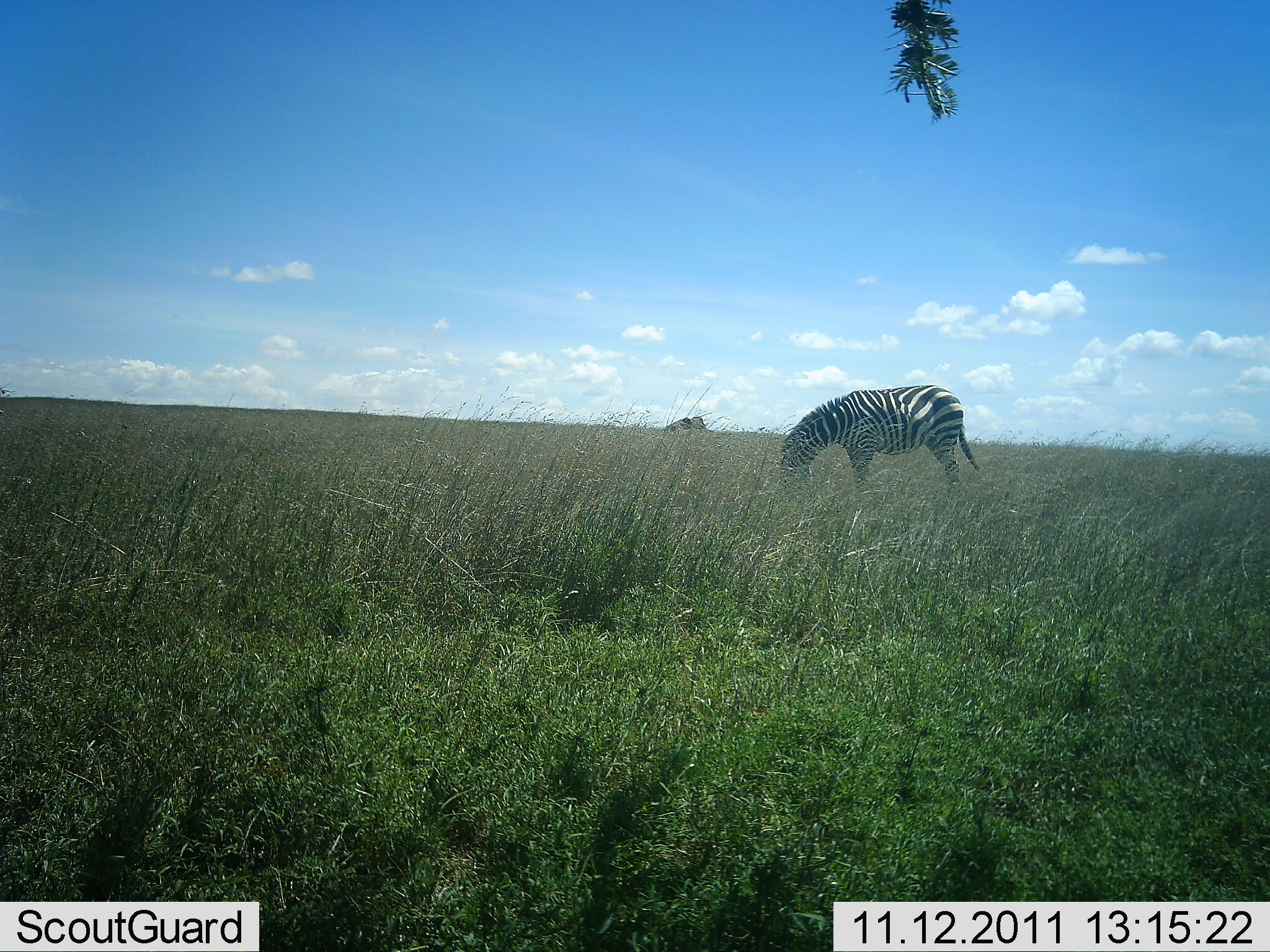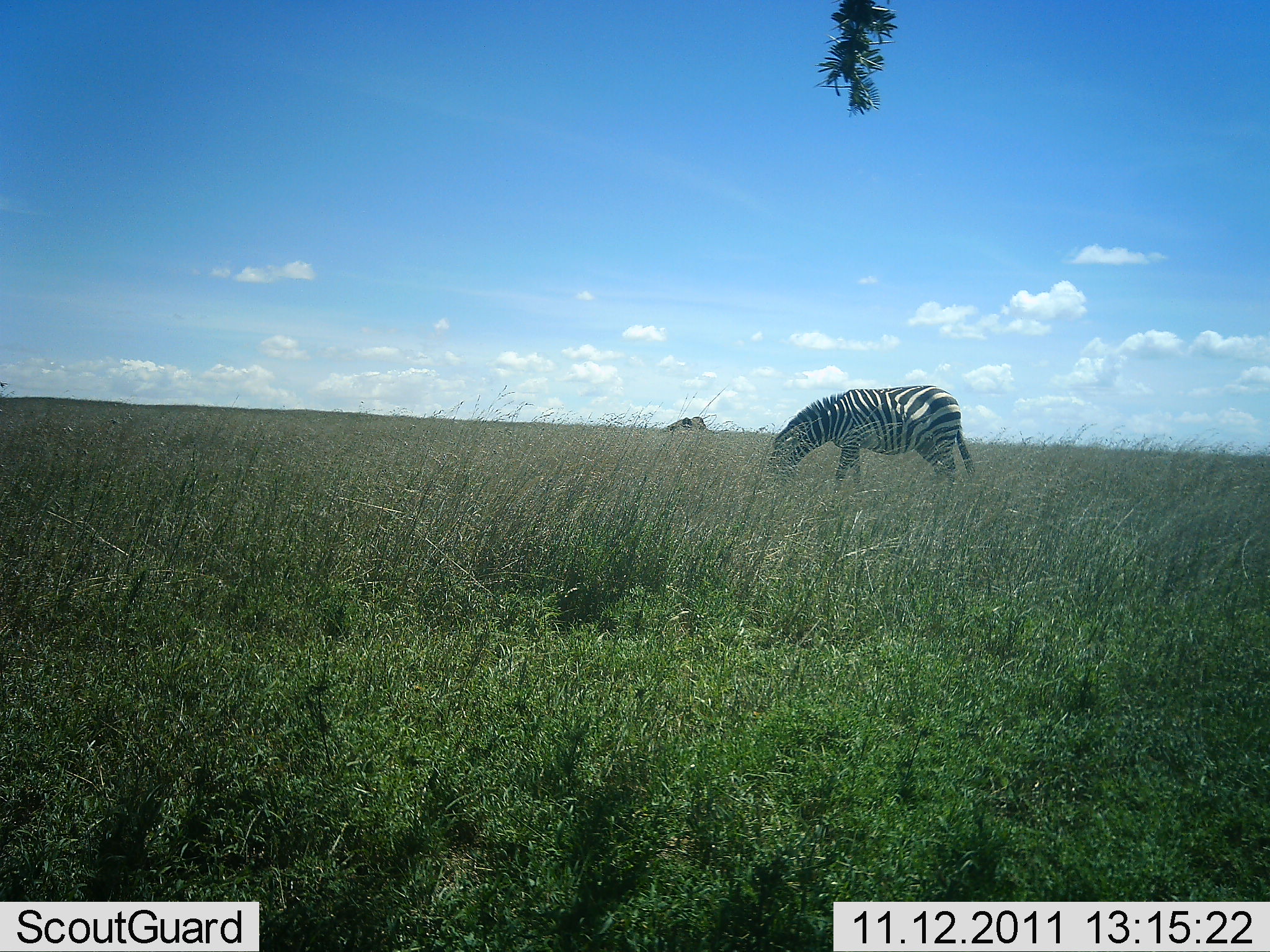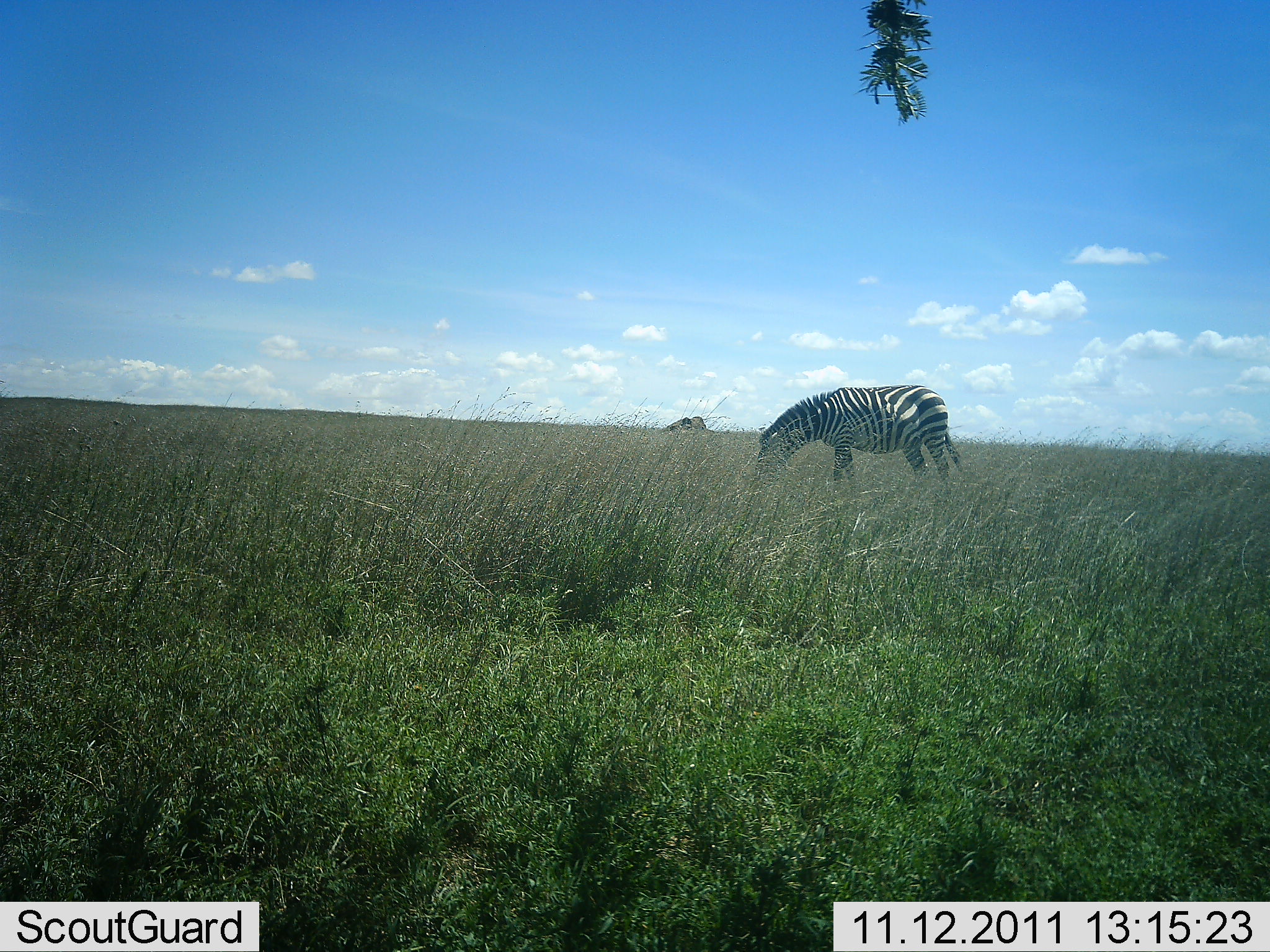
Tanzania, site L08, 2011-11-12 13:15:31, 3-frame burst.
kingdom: Animalia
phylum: Chordata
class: Mammalia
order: Perissodactyla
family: Equidae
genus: Equus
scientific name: Equus quagga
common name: plains zebra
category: zebra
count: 1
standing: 30%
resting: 0%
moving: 0%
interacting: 0%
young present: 0%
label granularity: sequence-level